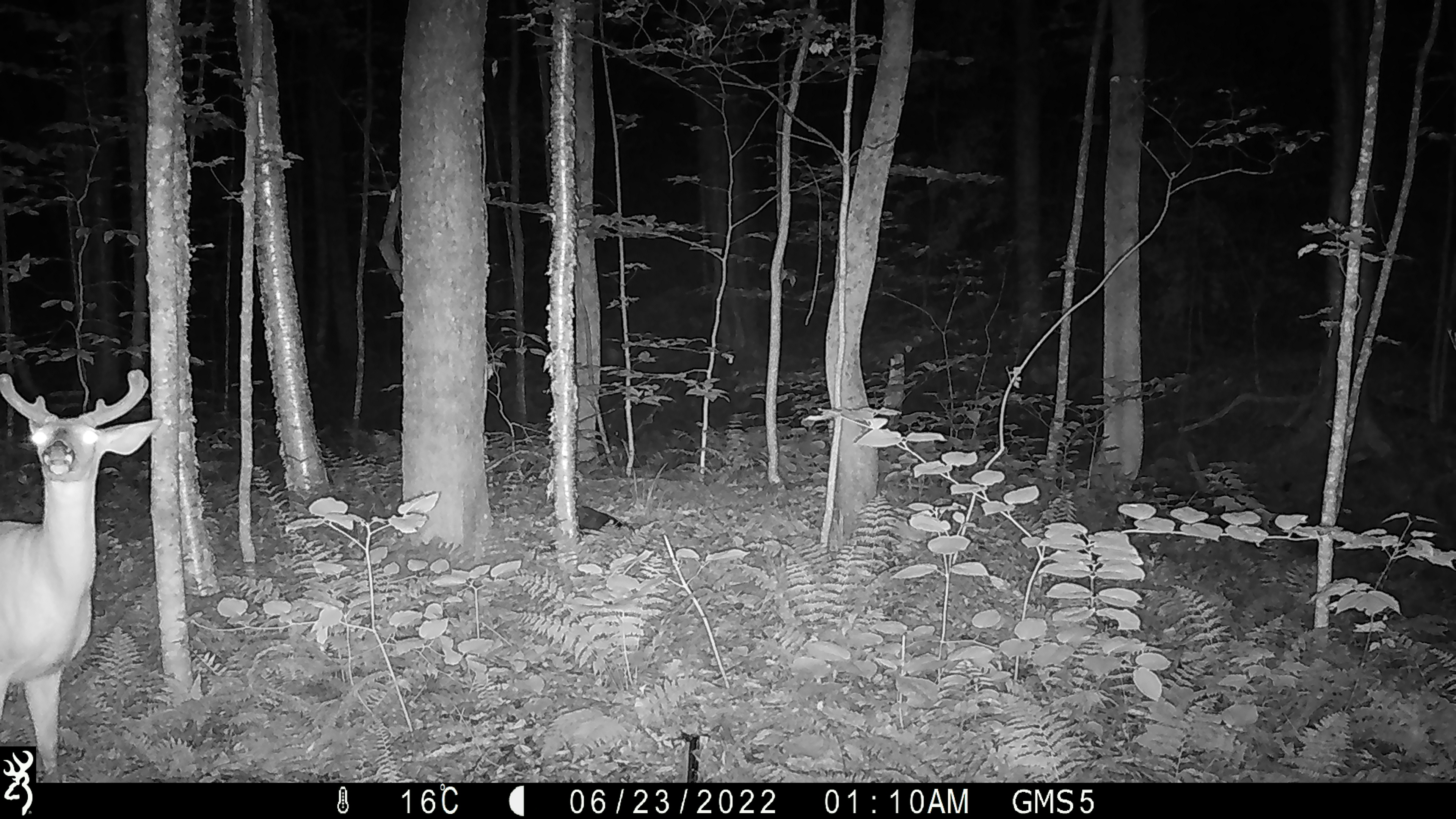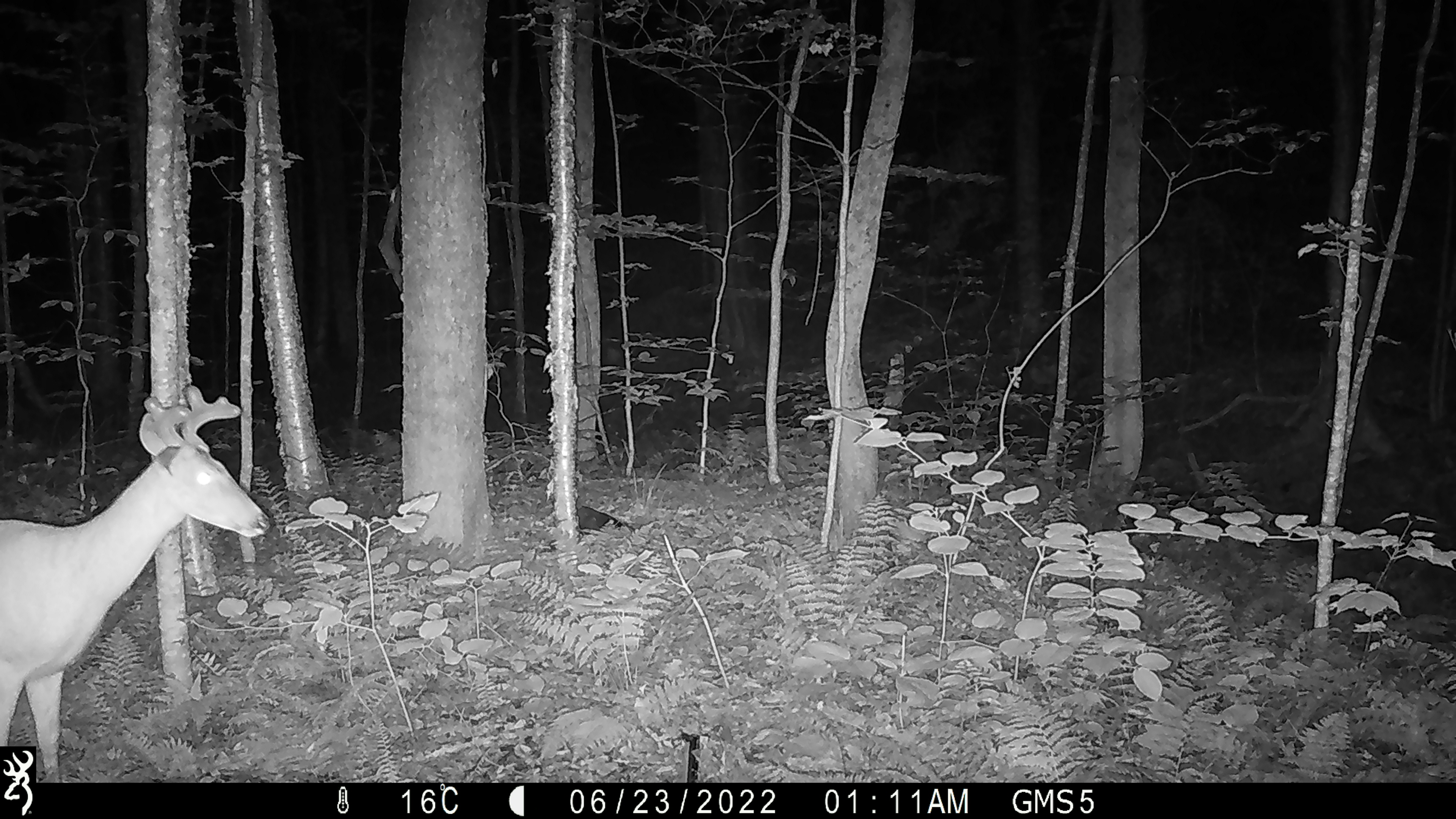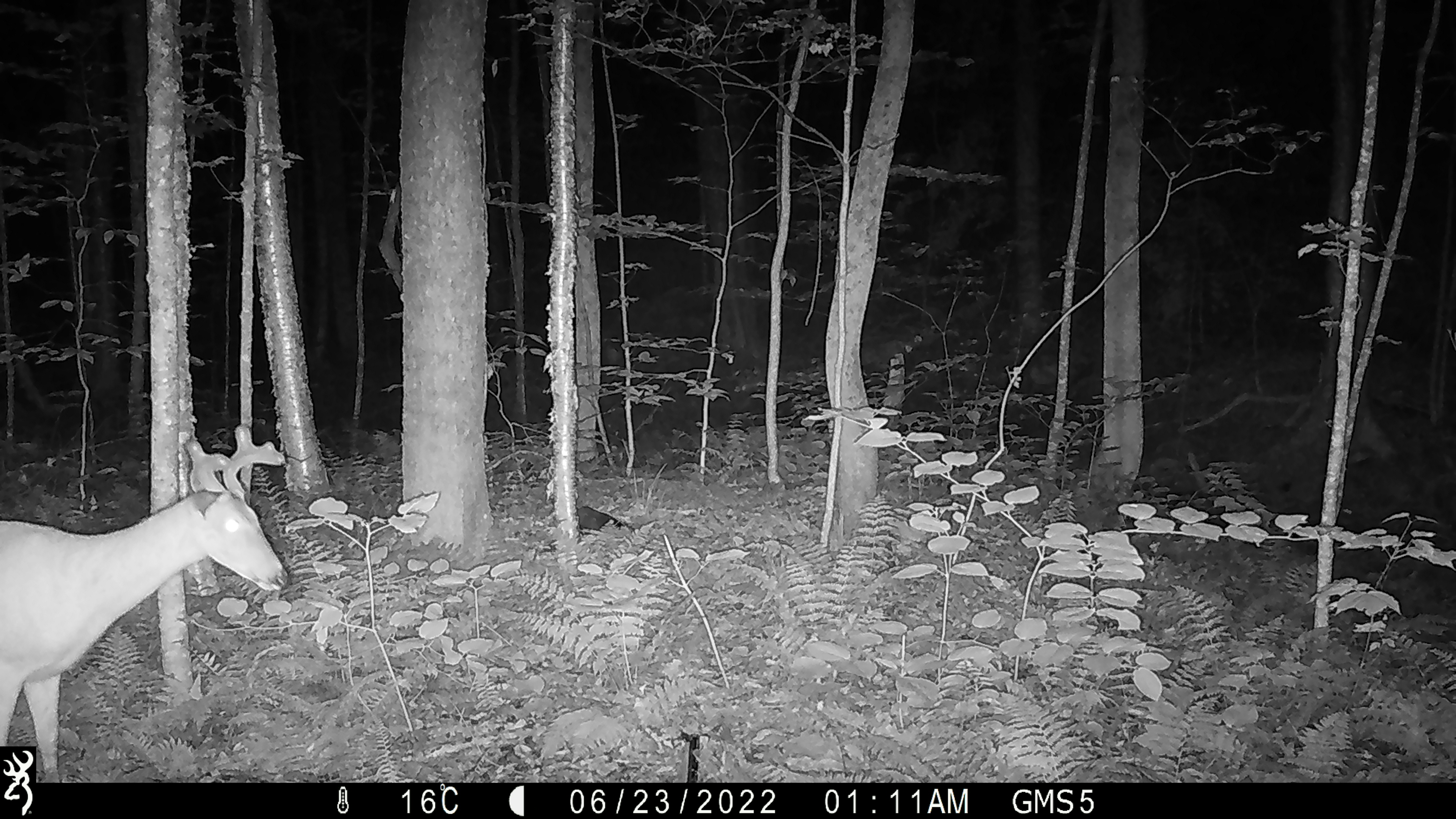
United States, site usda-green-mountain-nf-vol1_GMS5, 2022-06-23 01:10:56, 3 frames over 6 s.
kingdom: Animalia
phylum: Chordata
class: Mammalia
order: Artiodactyla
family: Cervidae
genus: Odocoileus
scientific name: Odocoileus virginianus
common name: white-tailed deer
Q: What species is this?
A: White-tailed deer (Odocoileus virginianus).